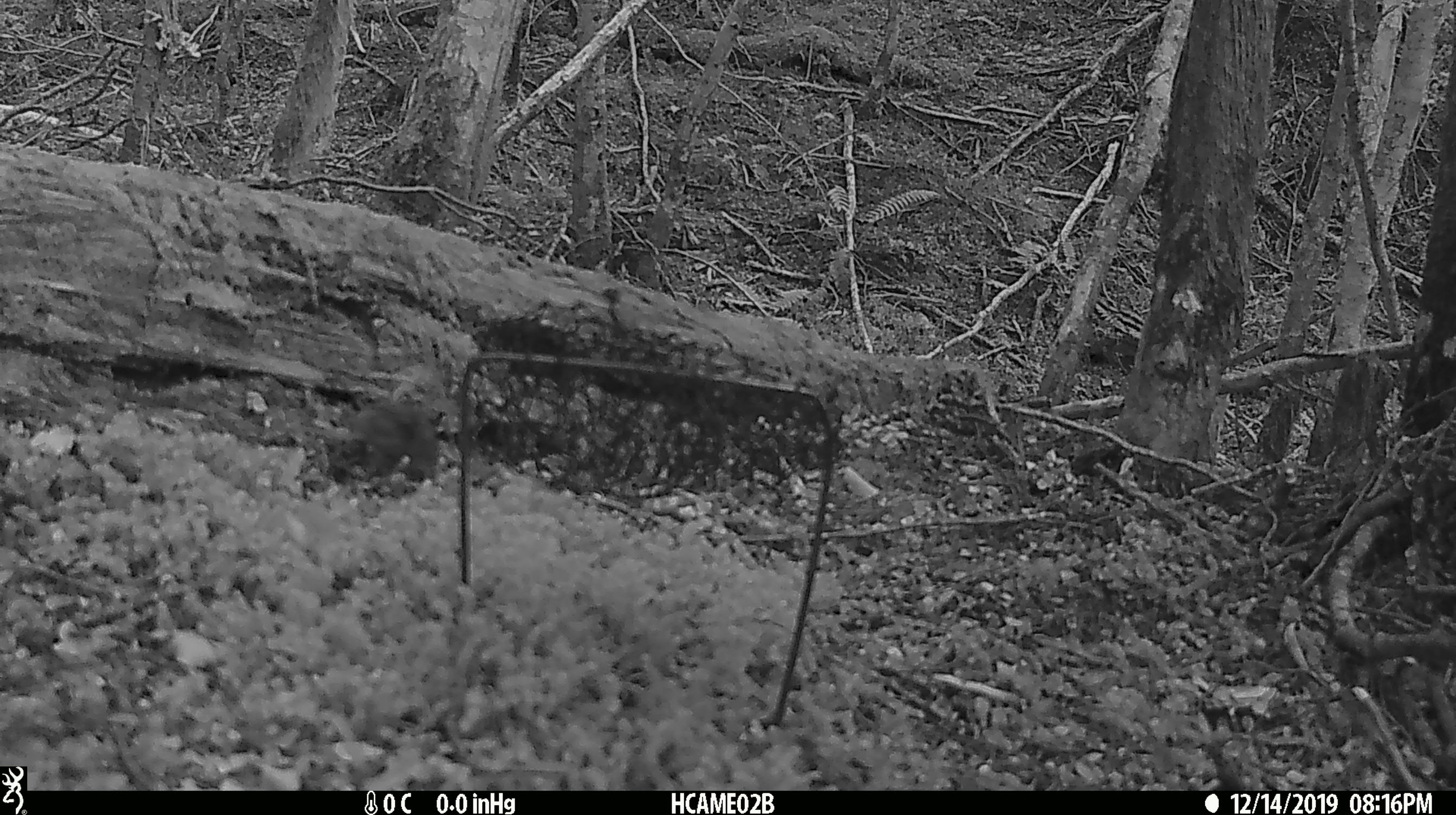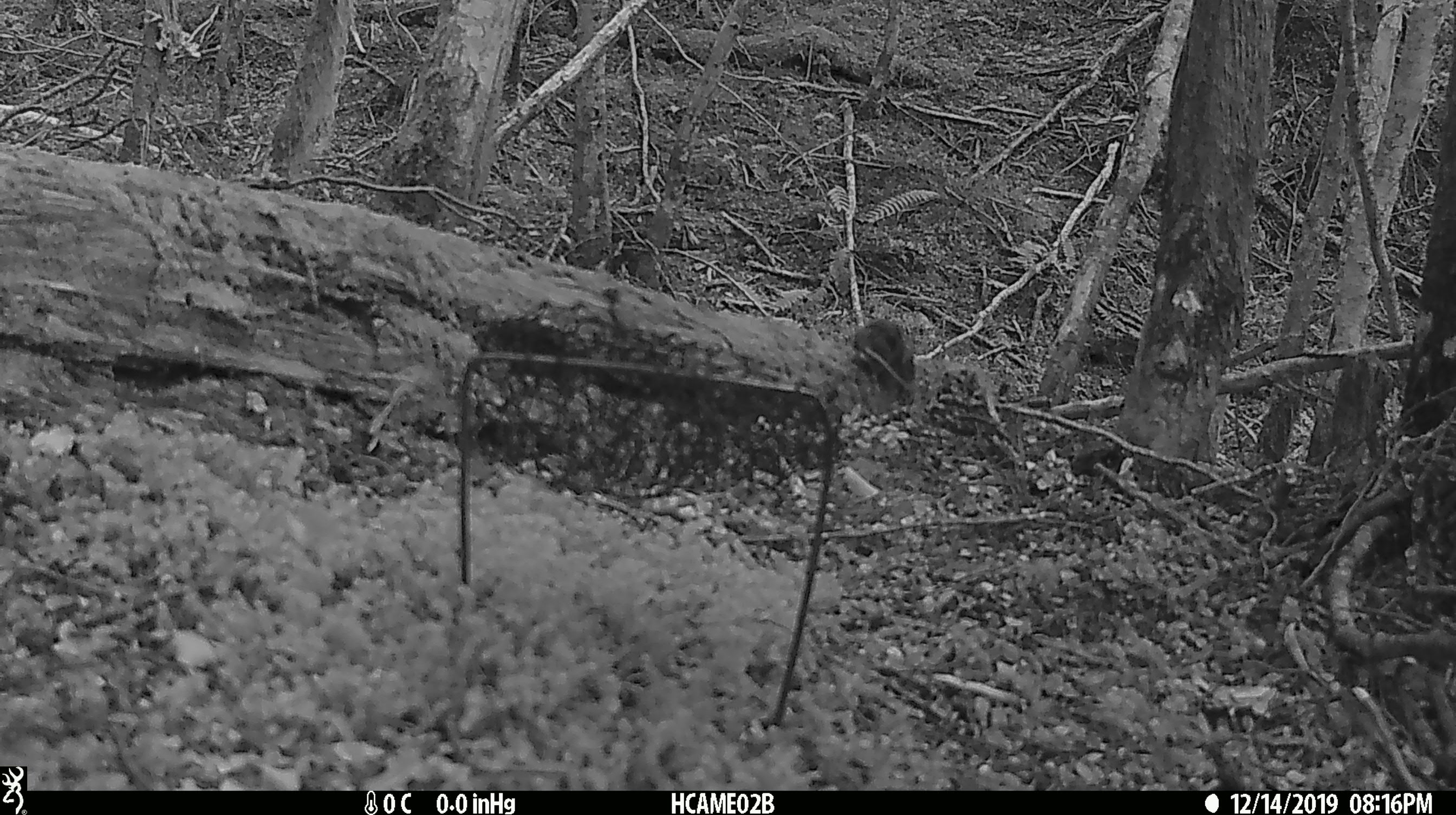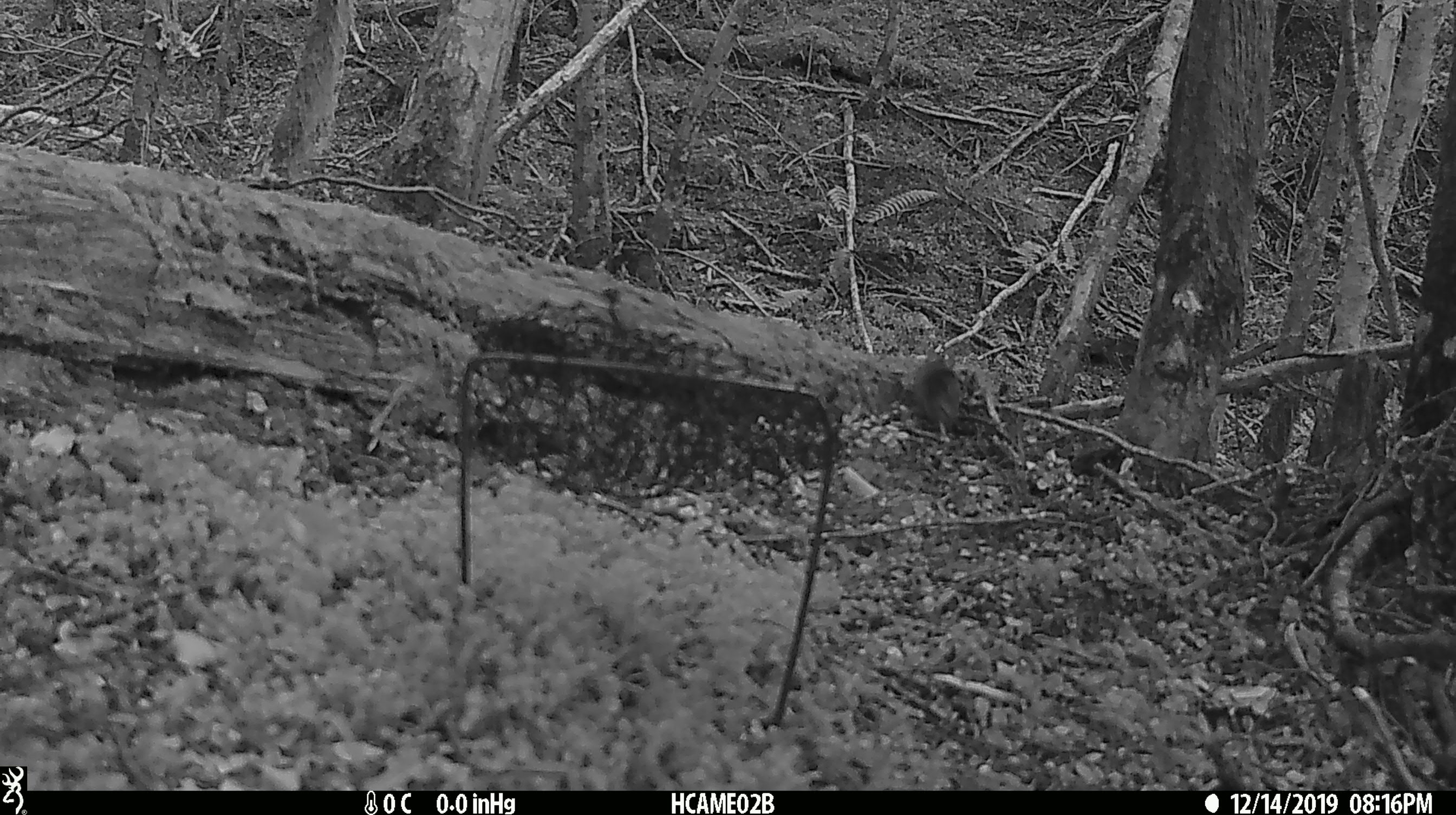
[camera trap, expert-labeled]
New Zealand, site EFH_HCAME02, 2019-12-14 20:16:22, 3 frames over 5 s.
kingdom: Animalia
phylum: Chordata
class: Mammalia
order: Rodentia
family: Muridae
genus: Mus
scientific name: Mus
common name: mouse